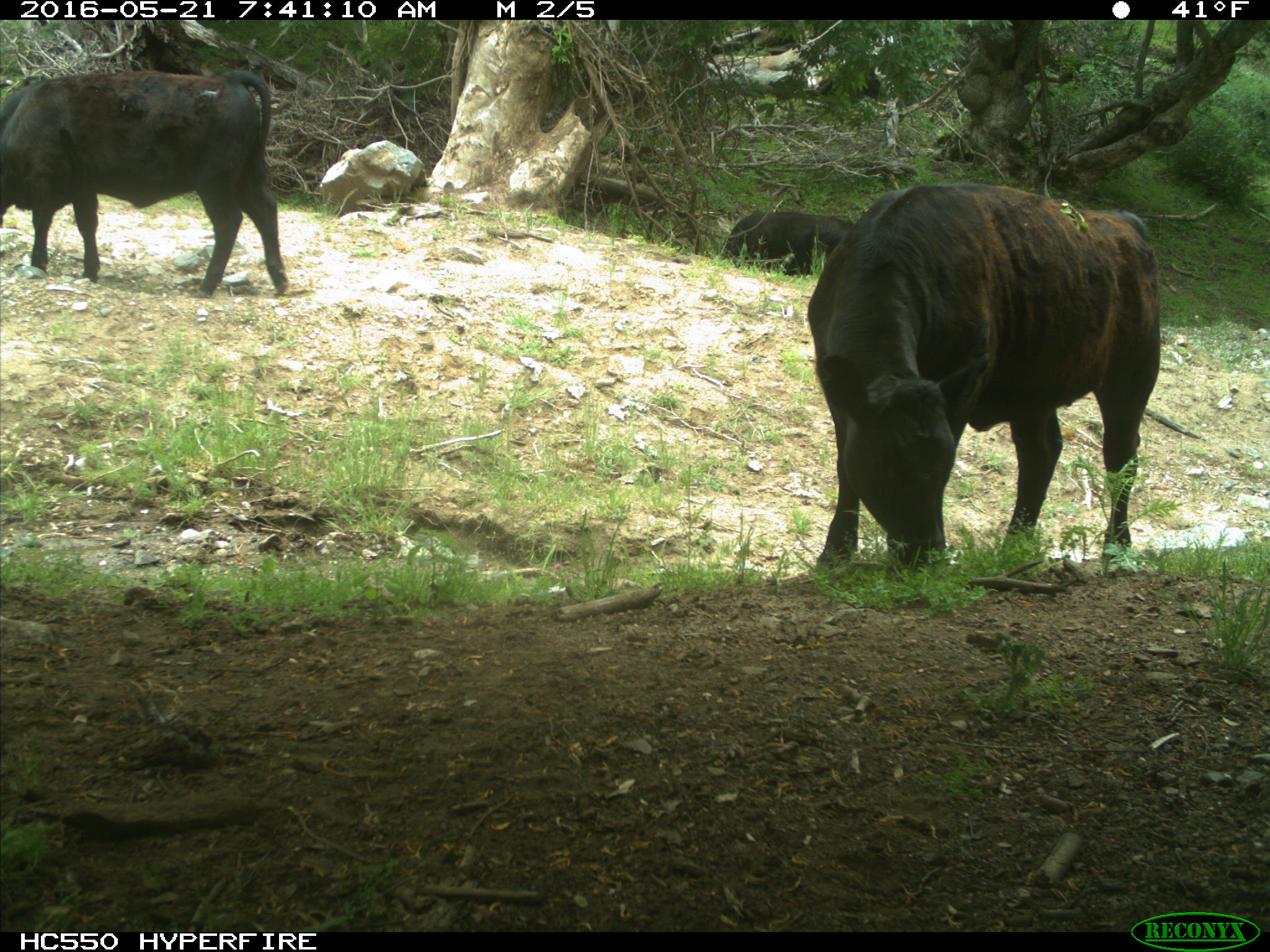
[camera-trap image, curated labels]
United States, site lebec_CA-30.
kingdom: Animalia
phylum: Chordata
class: Mammalia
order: Artiodactyla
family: Bovidae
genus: Bos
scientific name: Bos taurus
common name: domestic cow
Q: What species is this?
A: Bos taurus (domestic cow).